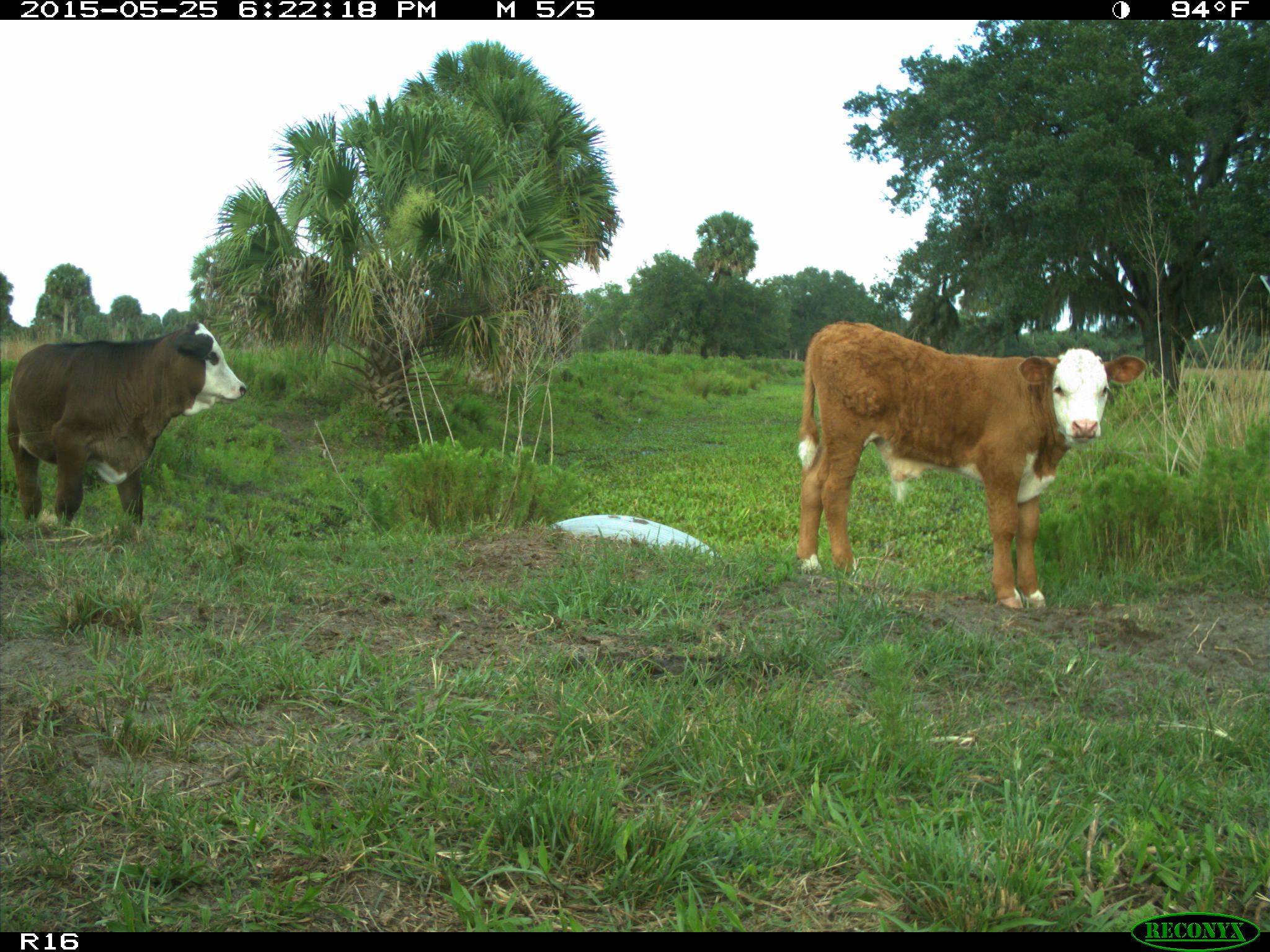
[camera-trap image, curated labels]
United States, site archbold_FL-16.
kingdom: Animalia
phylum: Chordata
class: Mammalia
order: Artiodactyla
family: Bovidae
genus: Bos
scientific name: Bos taurus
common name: domestic cow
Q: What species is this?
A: Bos taurus (domestic cow).